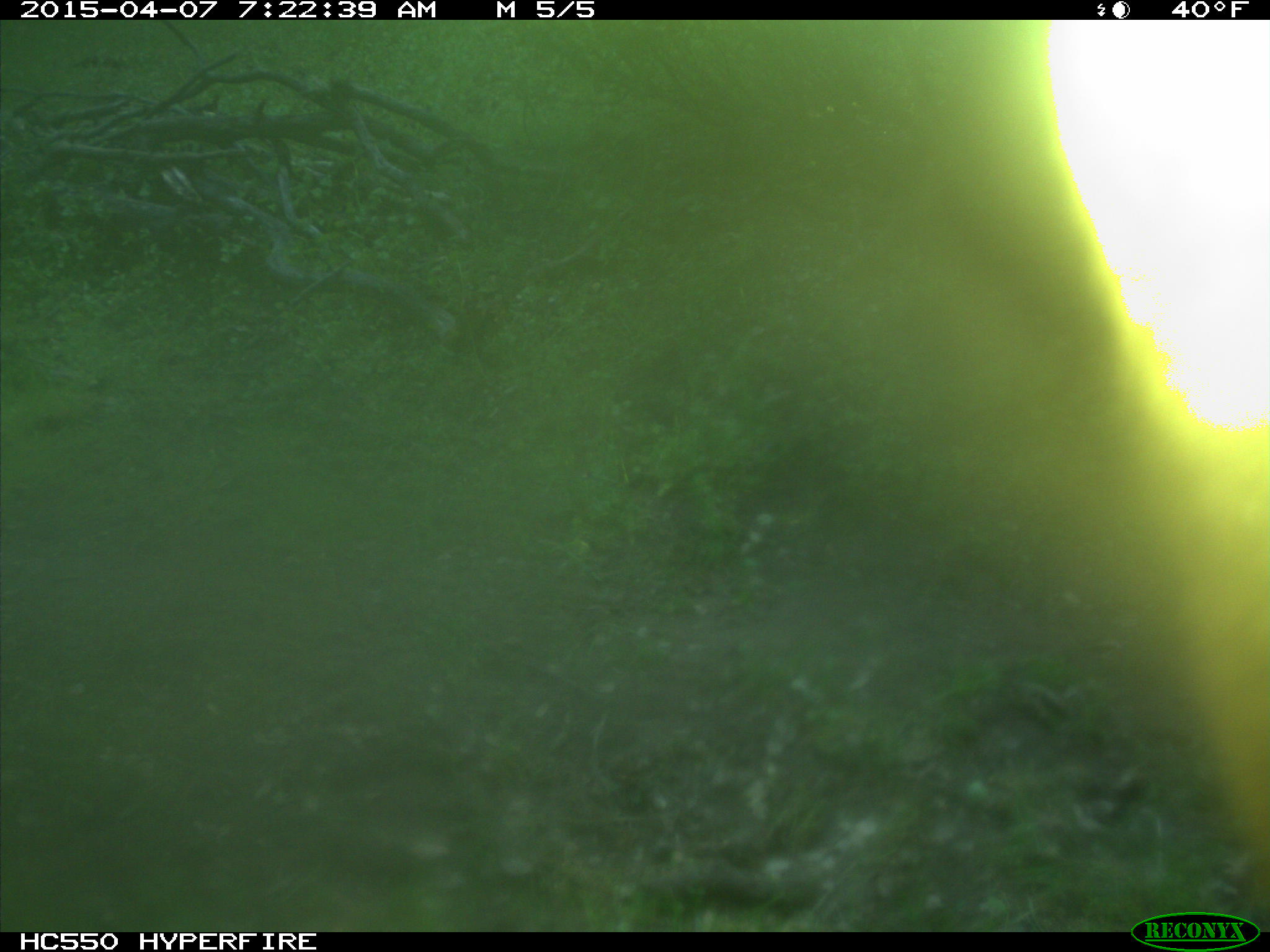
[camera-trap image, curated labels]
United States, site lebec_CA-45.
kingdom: Animalia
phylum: Chordata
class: Mammalia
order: Artiodactyla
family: Bovidae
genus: Bos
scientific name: Bos taurus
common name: domestic cow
Bos taurus (domestic cow).